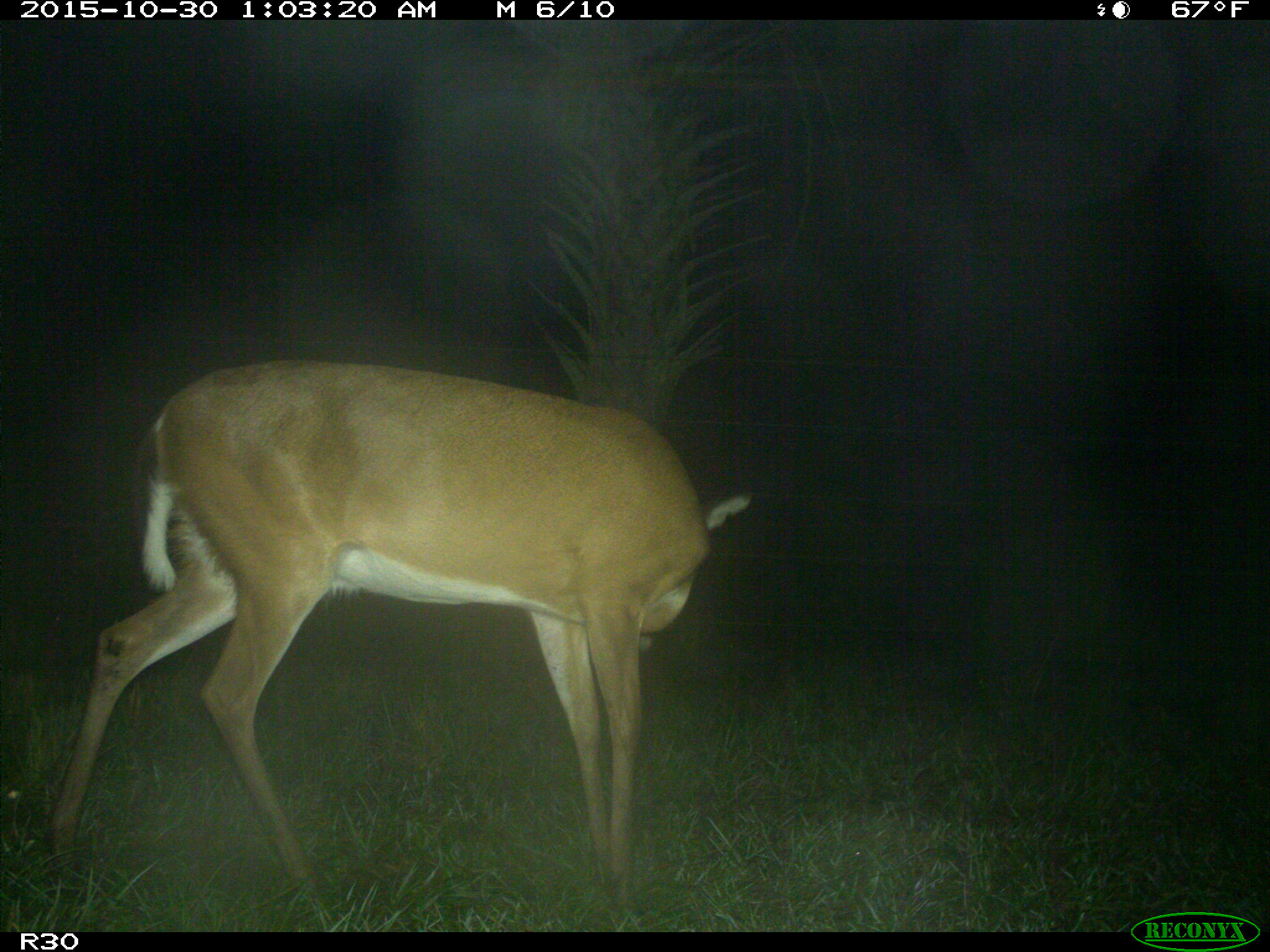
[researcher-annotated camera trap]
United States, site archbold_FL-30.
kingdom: Animalia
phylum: Chordata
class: Mammalia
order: Artiodactyla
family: Cervidae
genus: Odocoileus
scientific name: Odocoileus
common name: deer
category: unidentified deer